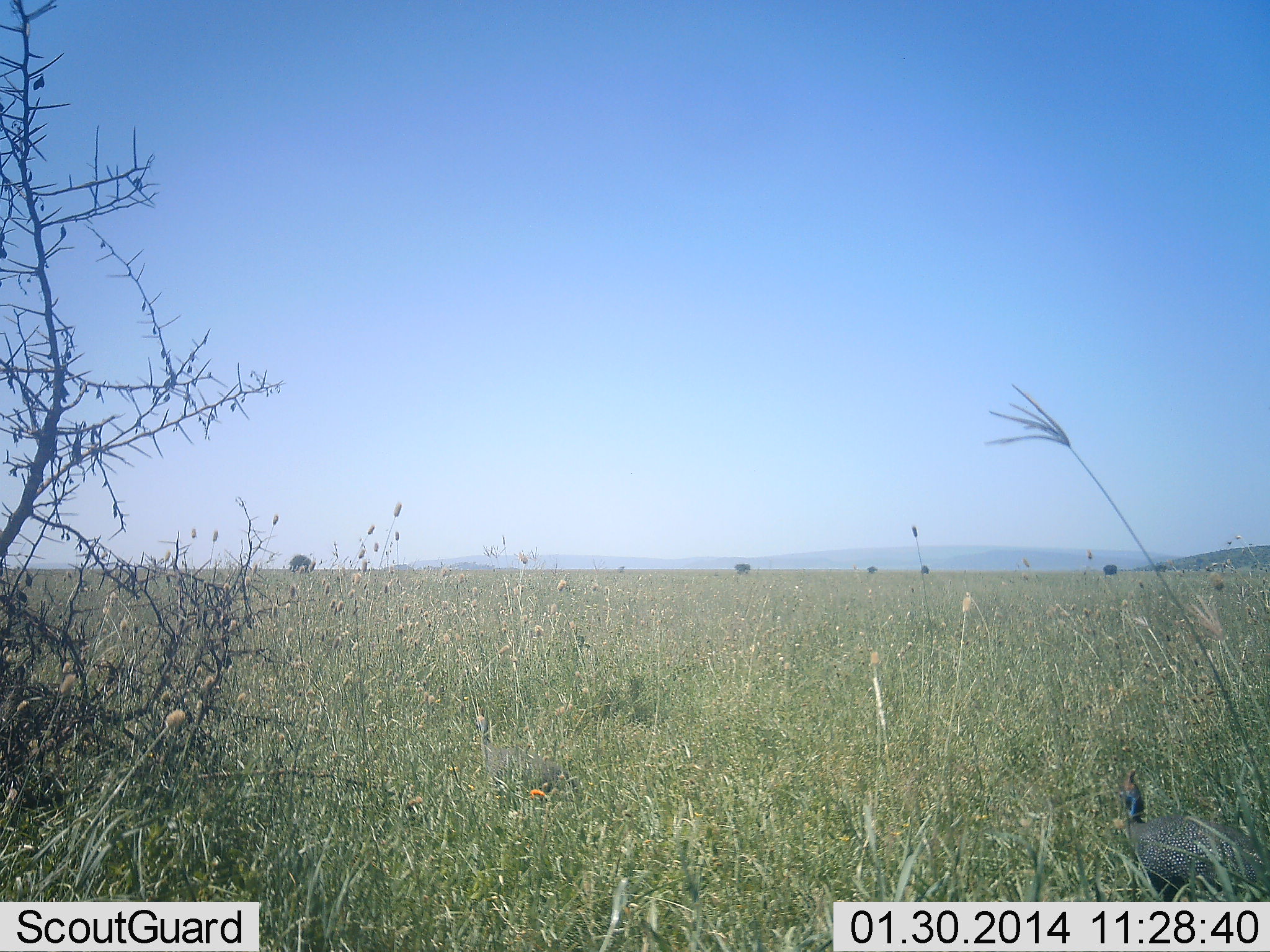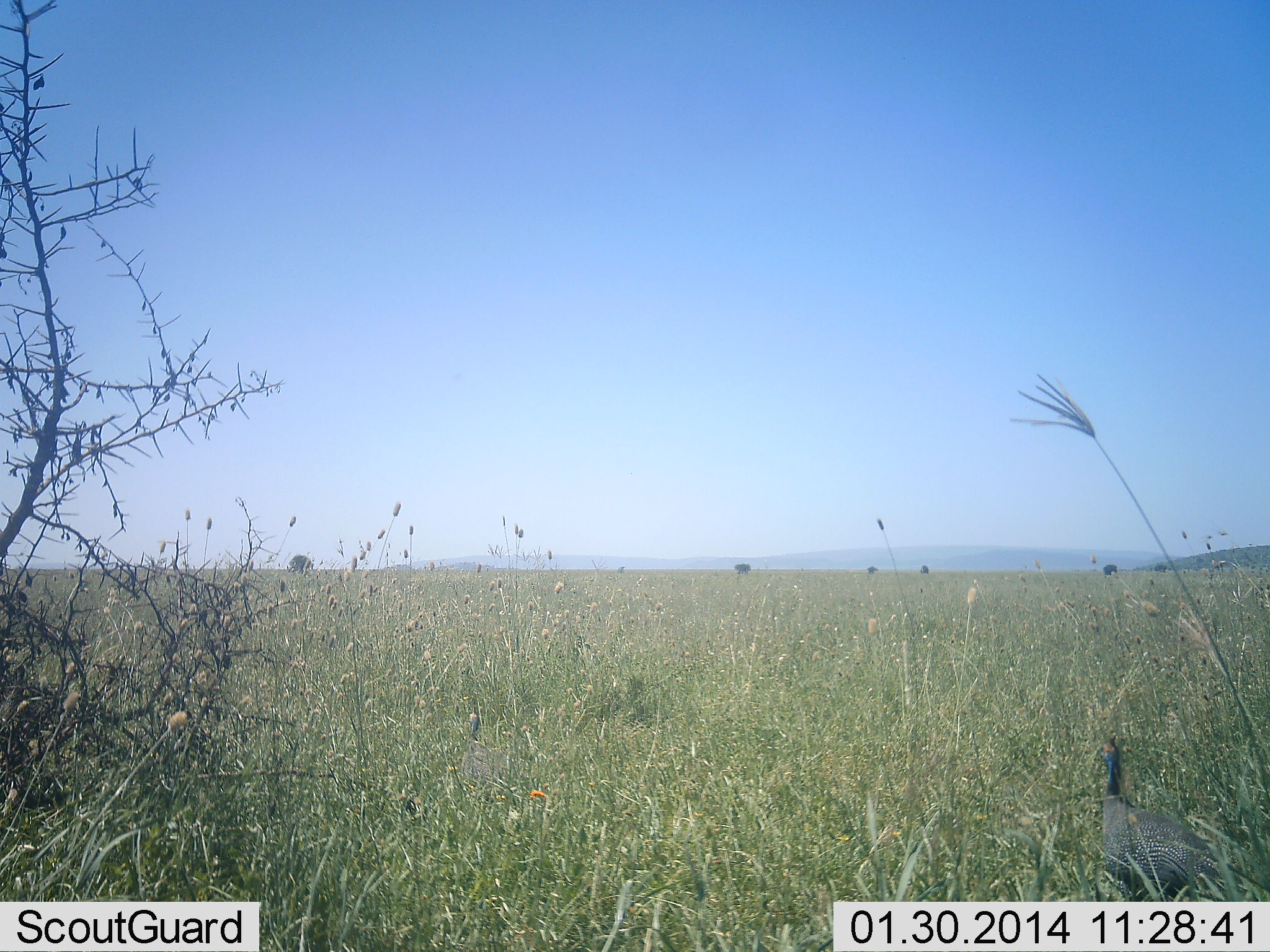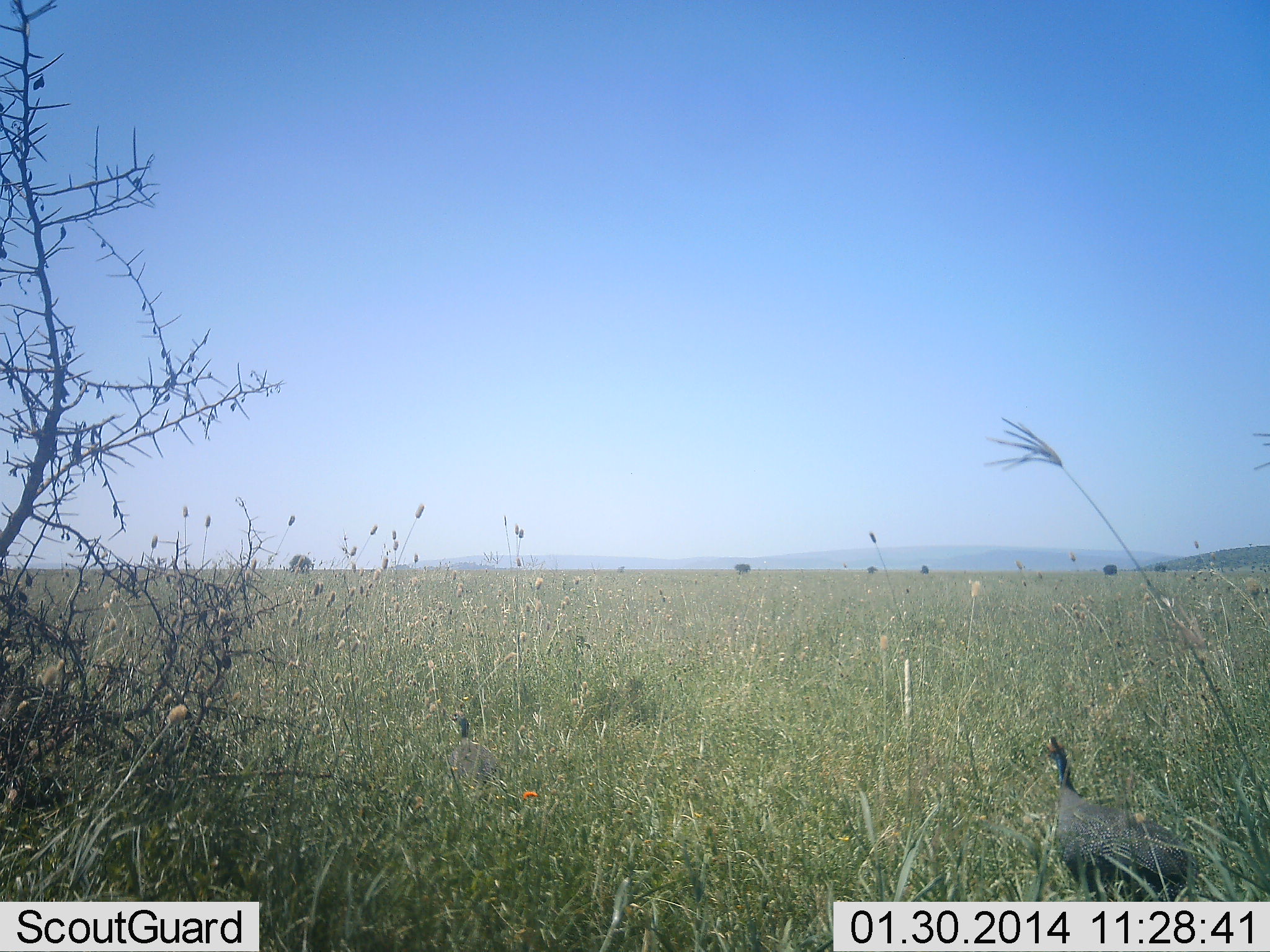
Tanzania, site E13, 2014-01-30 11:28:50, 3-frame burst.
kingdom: Animalia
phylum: Chordata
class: Aves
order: Galliformes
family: Numididae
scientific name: Numididae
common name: guinea fowl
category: guineafowl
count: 1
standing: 20%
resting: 0%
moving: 80%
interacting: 0%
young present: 0%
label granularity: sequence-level